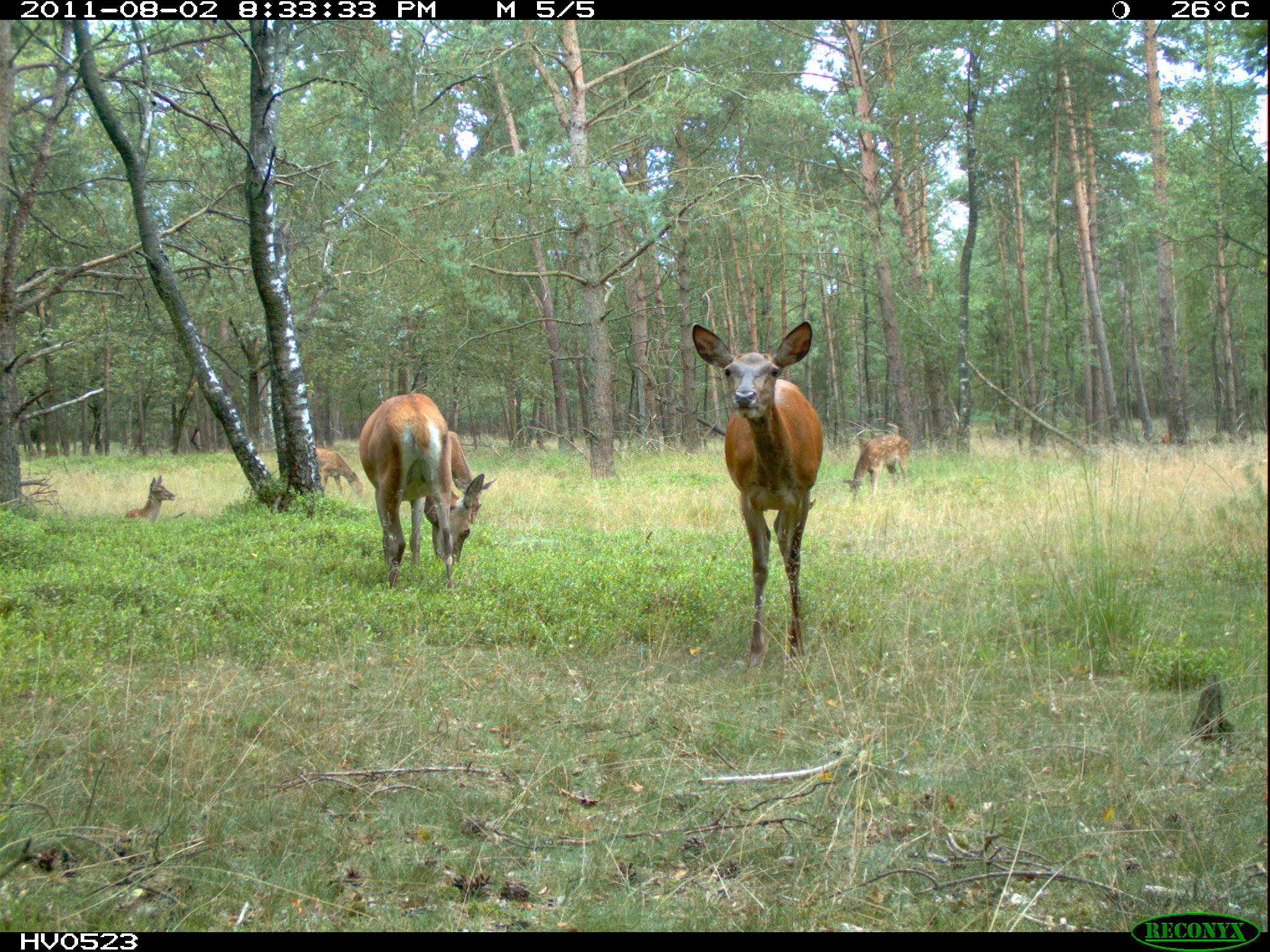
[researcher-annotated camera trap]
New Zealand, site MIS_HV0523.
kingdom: Animalia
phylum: Chordata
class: Mammalia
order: Artiodactyla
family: Cervidae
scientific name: Cervidae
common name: deer